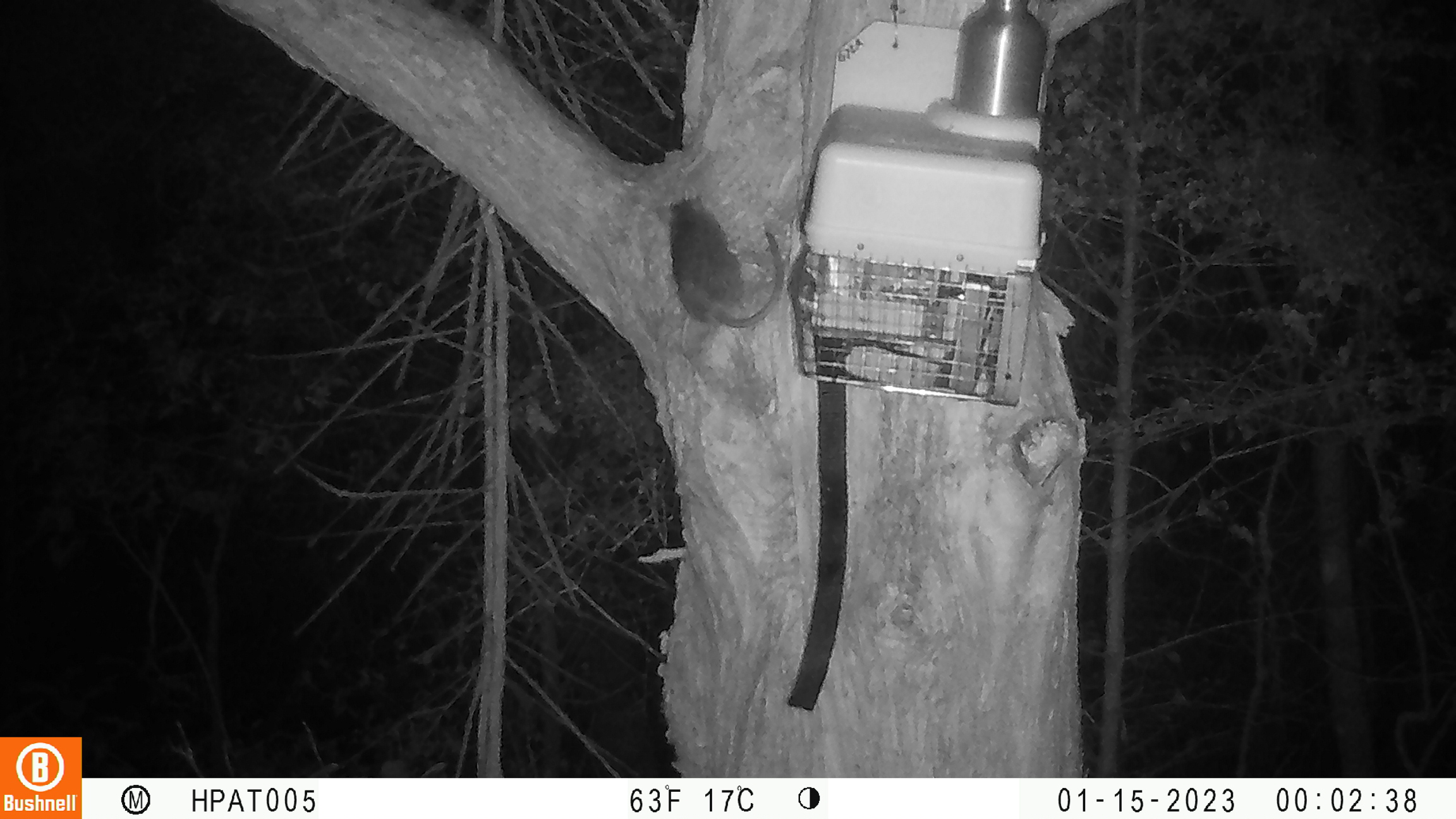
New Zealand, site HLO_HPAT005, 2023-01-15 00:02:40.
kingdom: Animalia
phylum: Chordata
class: Mammalia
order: Rodentia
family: Muridae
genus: Rattus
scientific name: Rattus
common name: rat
Rat (Rattus).